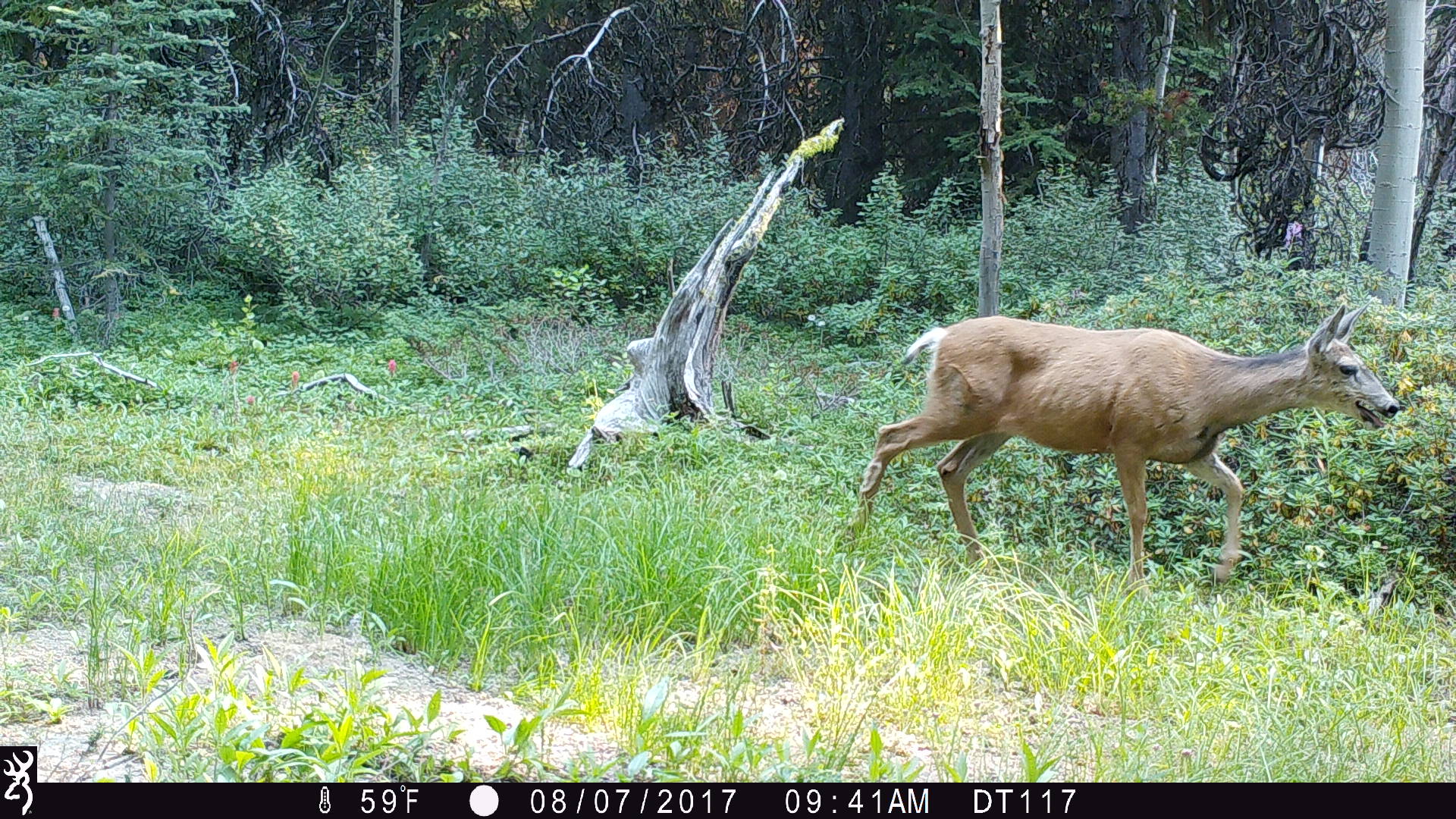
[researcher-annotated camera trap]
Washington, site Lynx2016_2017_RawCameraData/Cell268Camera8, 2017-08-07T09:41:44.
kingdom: Animalia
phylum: Chordata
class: Mammalia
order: Artiodactyla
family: Cervidae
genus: Odocoileus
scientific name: Odocoileus hemionus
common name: mule deer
Odocoileus hemionus (mule deer). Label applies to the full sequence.